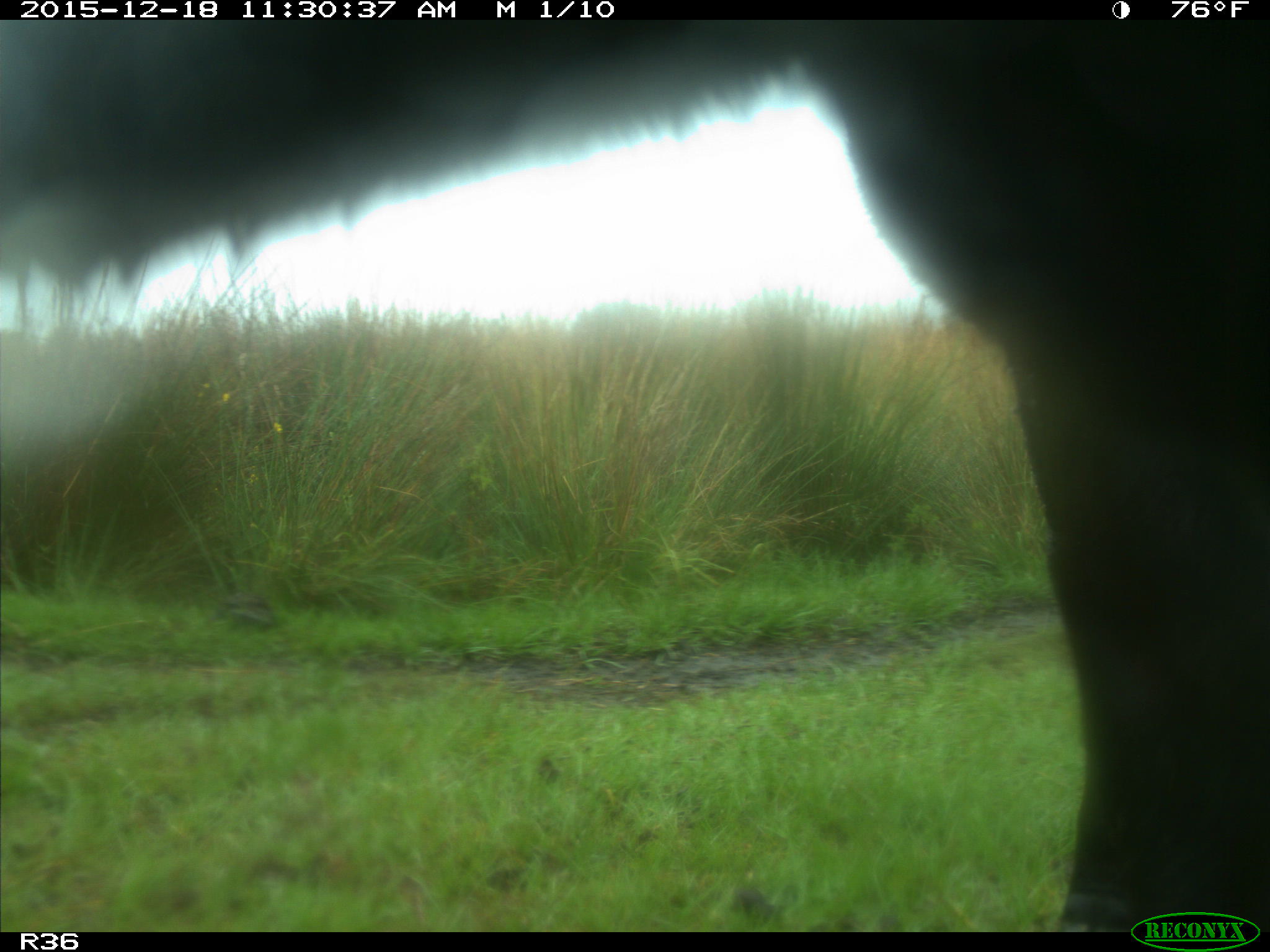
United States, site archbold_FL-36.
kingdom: Animalia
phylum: Chordata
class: Mammalia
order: Artiodactyla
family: Bovidae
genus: Bos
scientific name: Bos taurus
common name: domestic cow